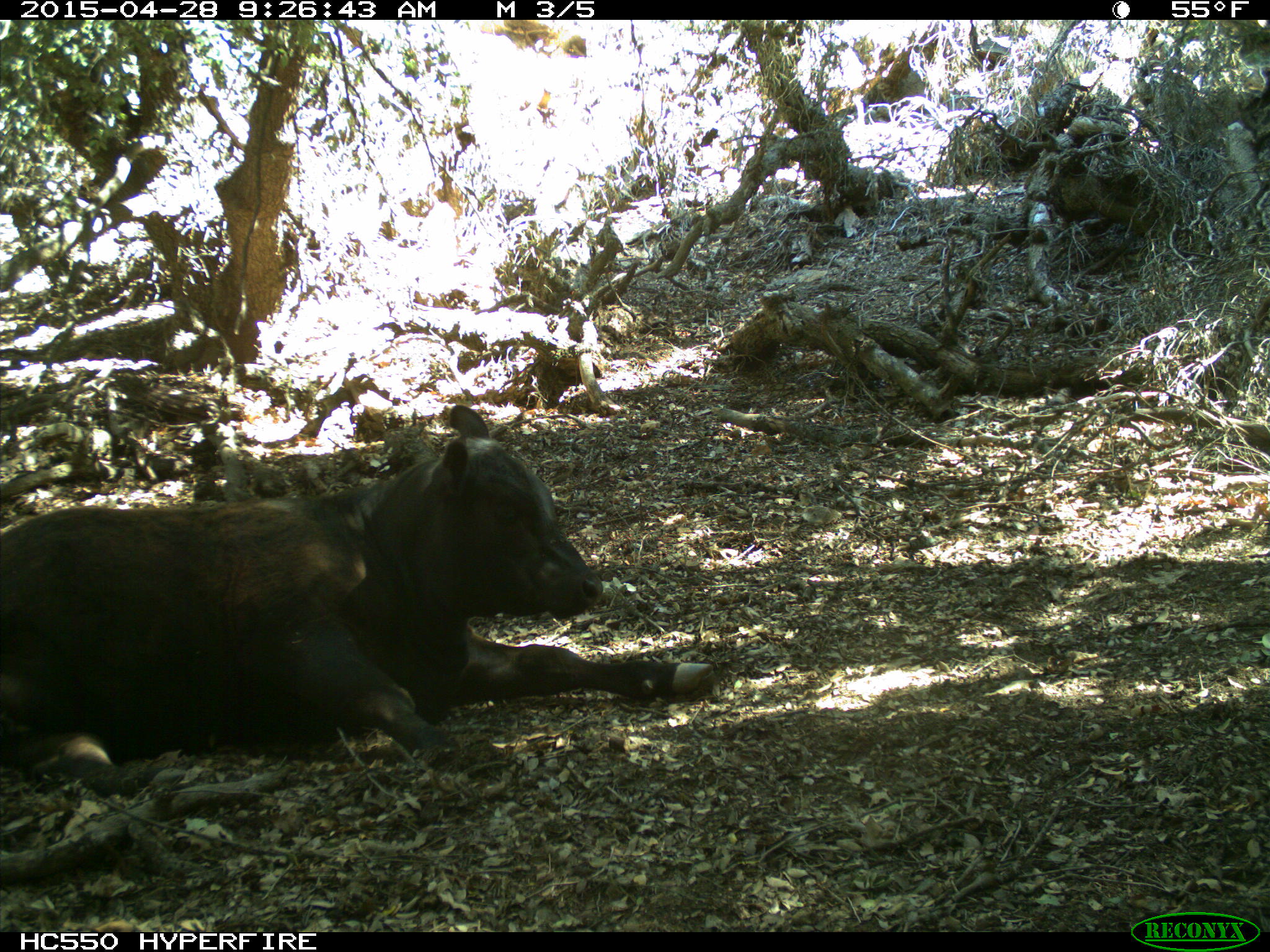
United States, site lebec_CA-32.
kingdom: Animalia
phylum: Chordata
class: Mammalia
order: Artiodactyla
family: Bovidae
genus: Bos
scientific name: Bos taurus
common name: domestic cow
Bos taurus (domestic cow).